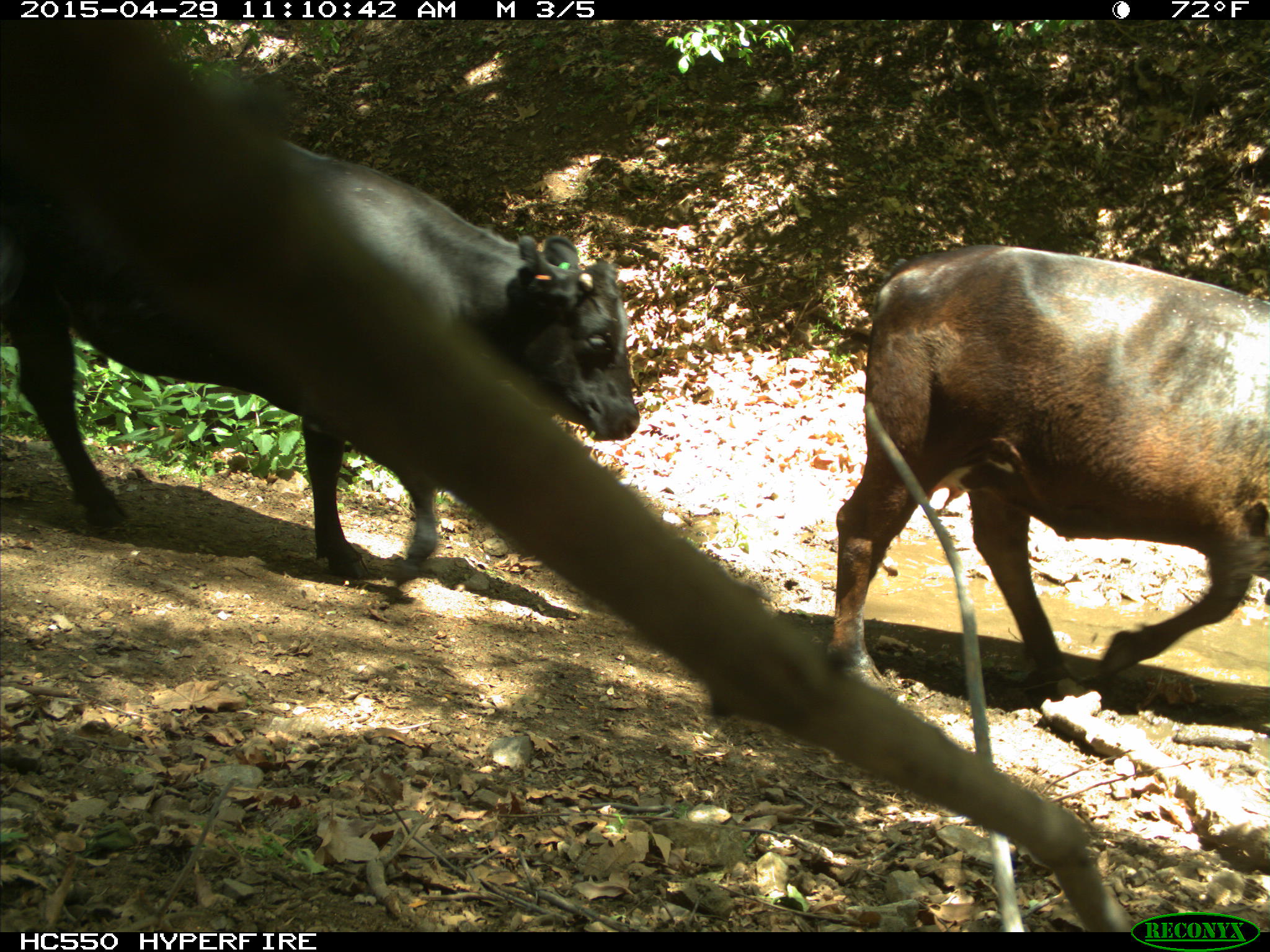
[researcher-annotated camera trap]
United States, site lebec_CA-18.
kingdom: Animalia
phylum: Chordata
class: Mammalia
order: Artiodactyla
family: Bovidae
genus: Bos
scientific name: Bos taurus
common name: domestic cow